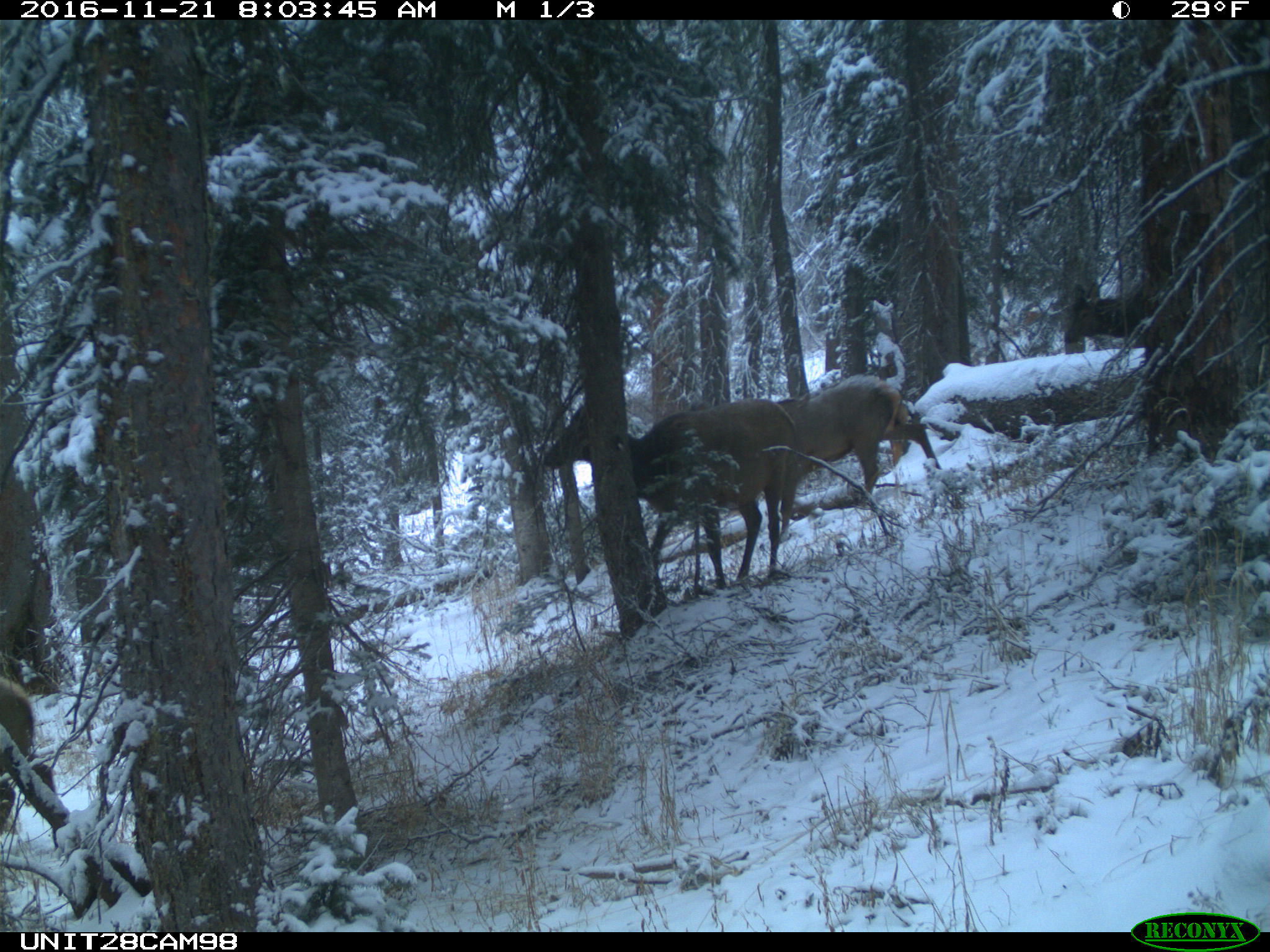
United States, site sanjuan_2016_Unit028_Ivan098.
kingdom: Animalia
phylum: Chordata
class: Mammalia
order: Artiodactyla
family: Cervidae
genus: Cervus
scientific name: Cervus elaphus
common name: red deer